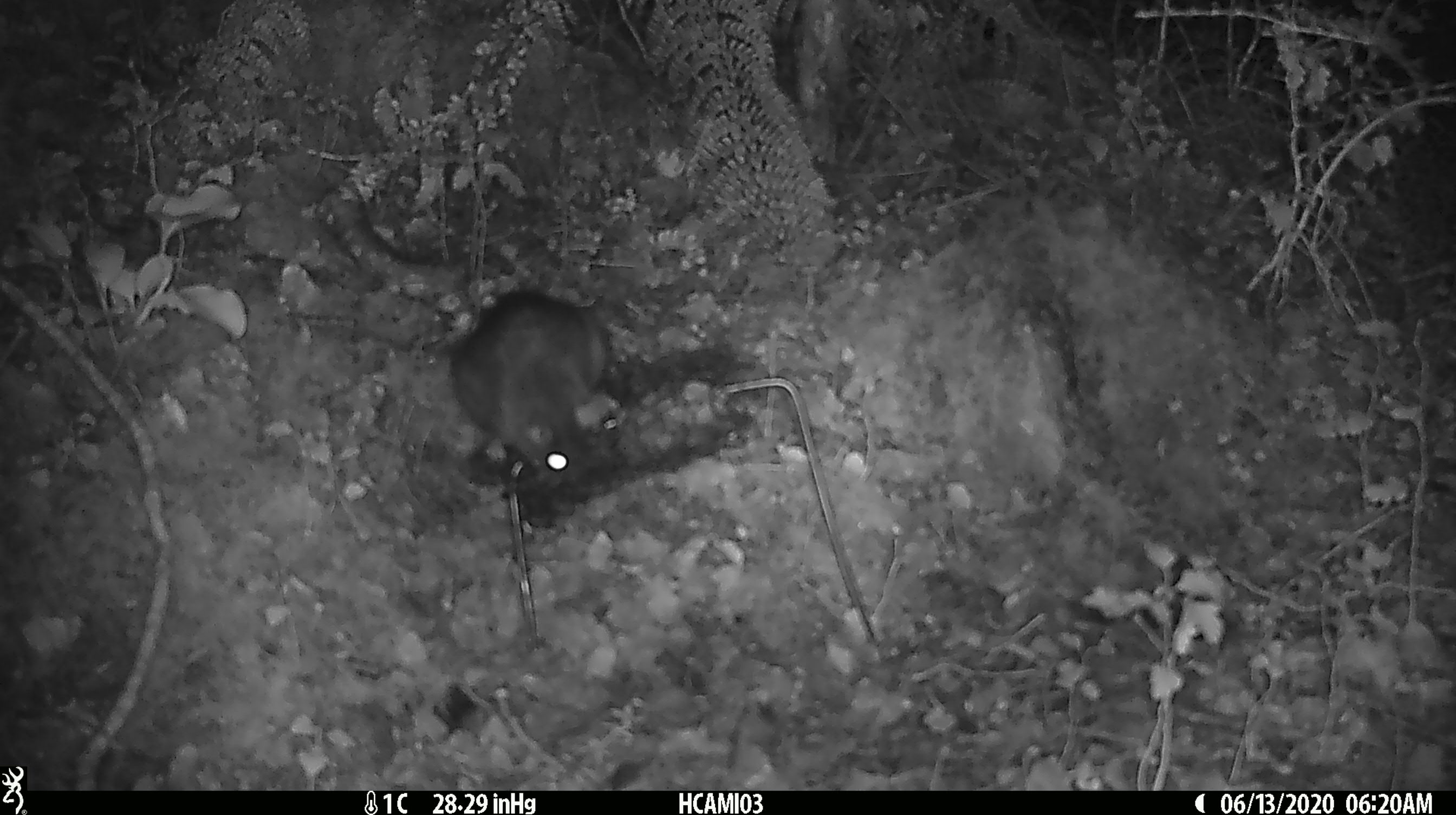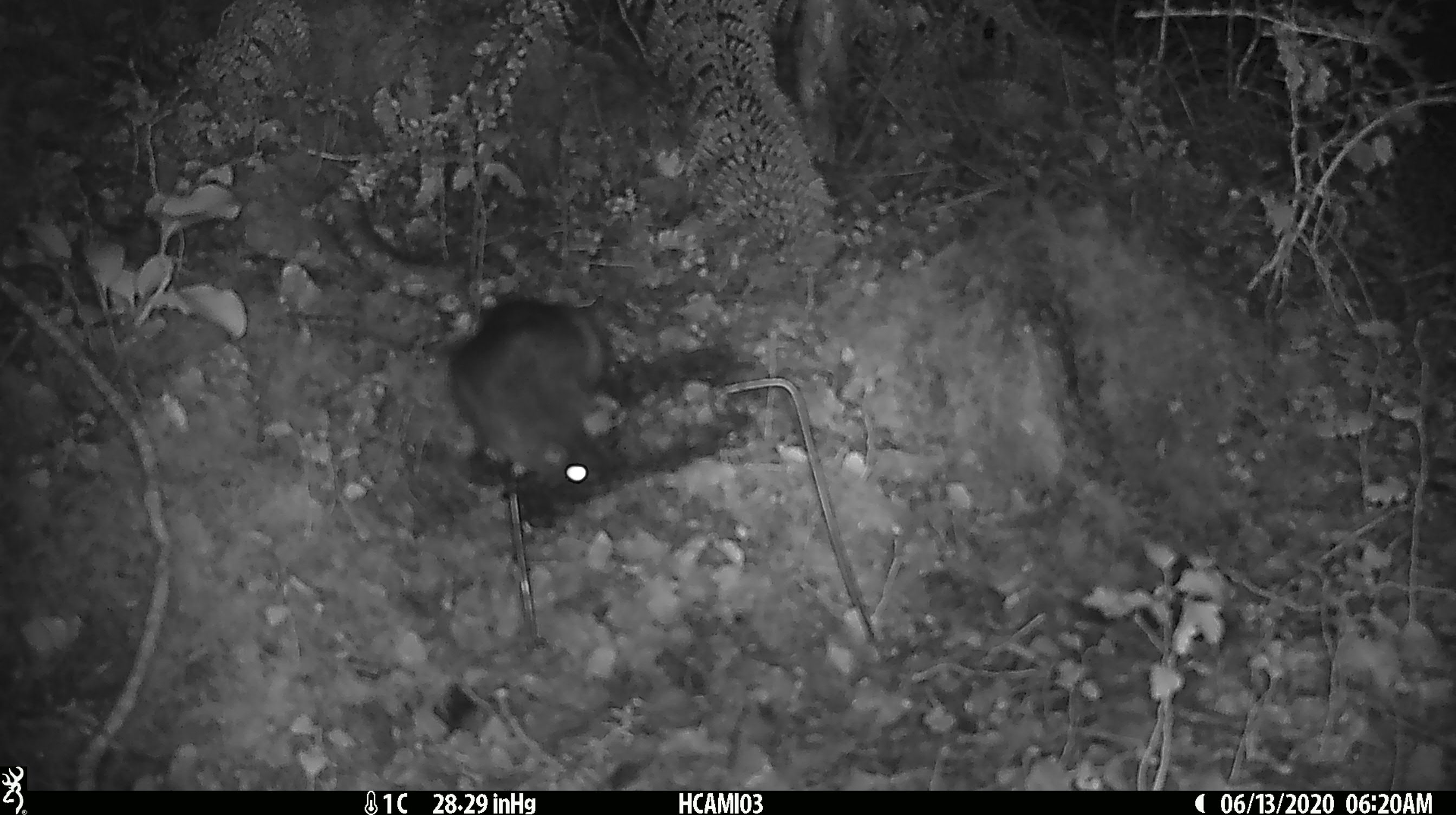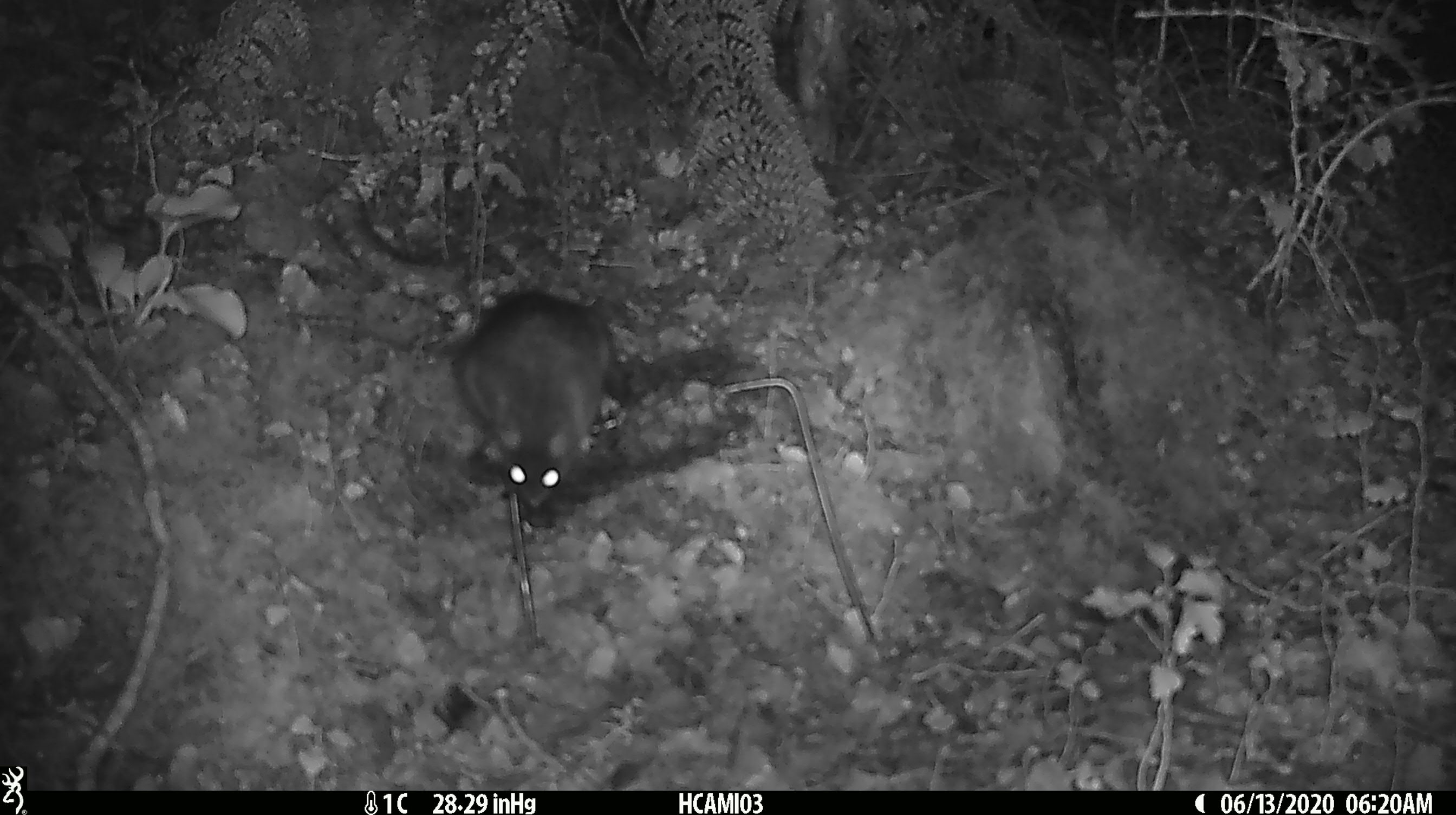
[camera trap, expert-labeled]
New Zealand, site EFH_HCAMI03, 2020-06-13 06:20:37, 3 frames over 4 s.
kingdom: Animalia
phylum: Chordata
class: Mammalia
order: Rodentia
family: Muridae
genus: Rattus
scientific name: Rattus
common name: rat